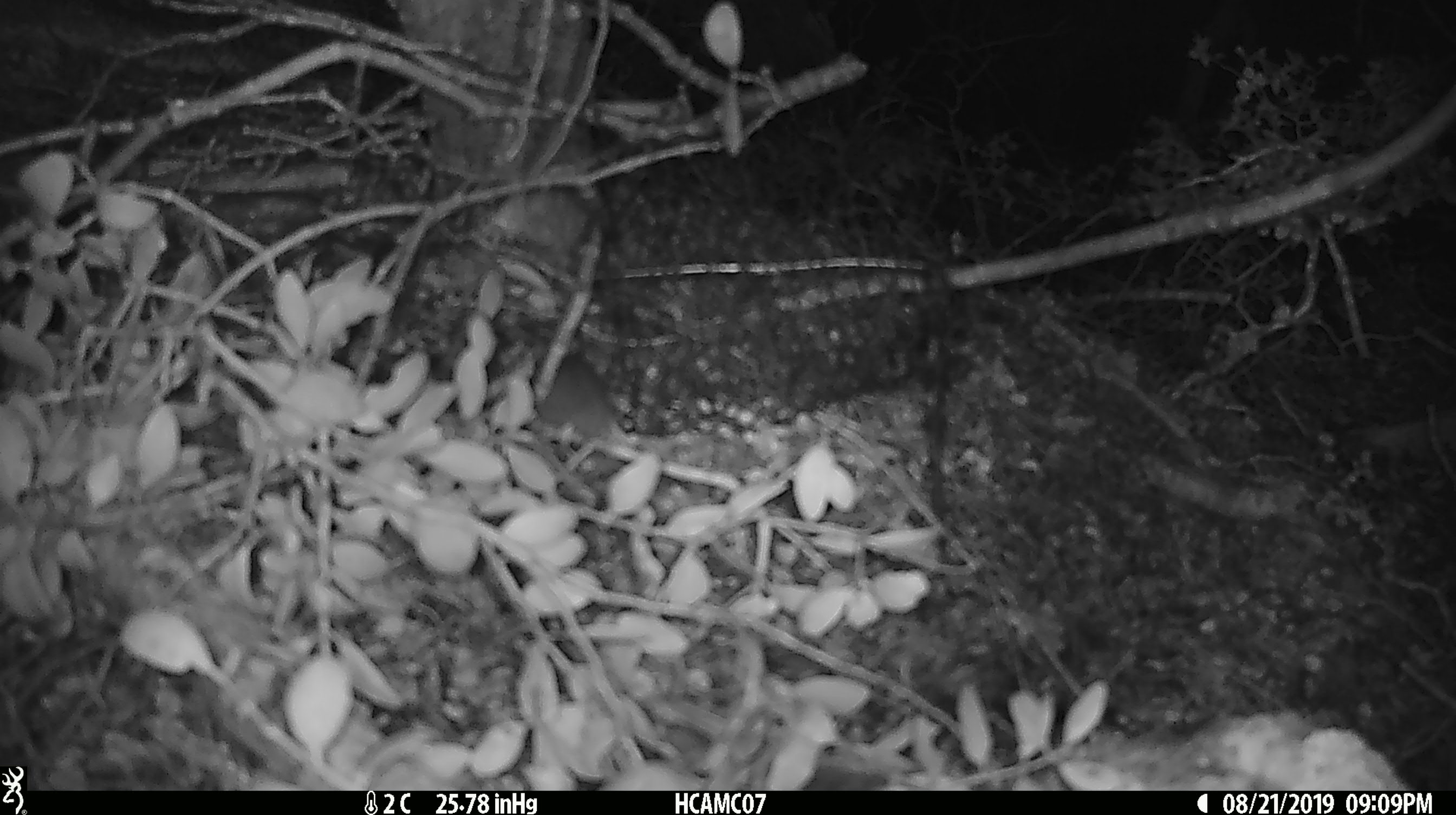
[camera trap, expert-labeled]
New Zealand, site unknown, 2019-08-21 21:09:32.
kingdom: Animalia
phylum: Chordata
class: Mammalia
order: Rodentia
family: Muridae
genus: Mus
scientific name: Mus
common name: mouse